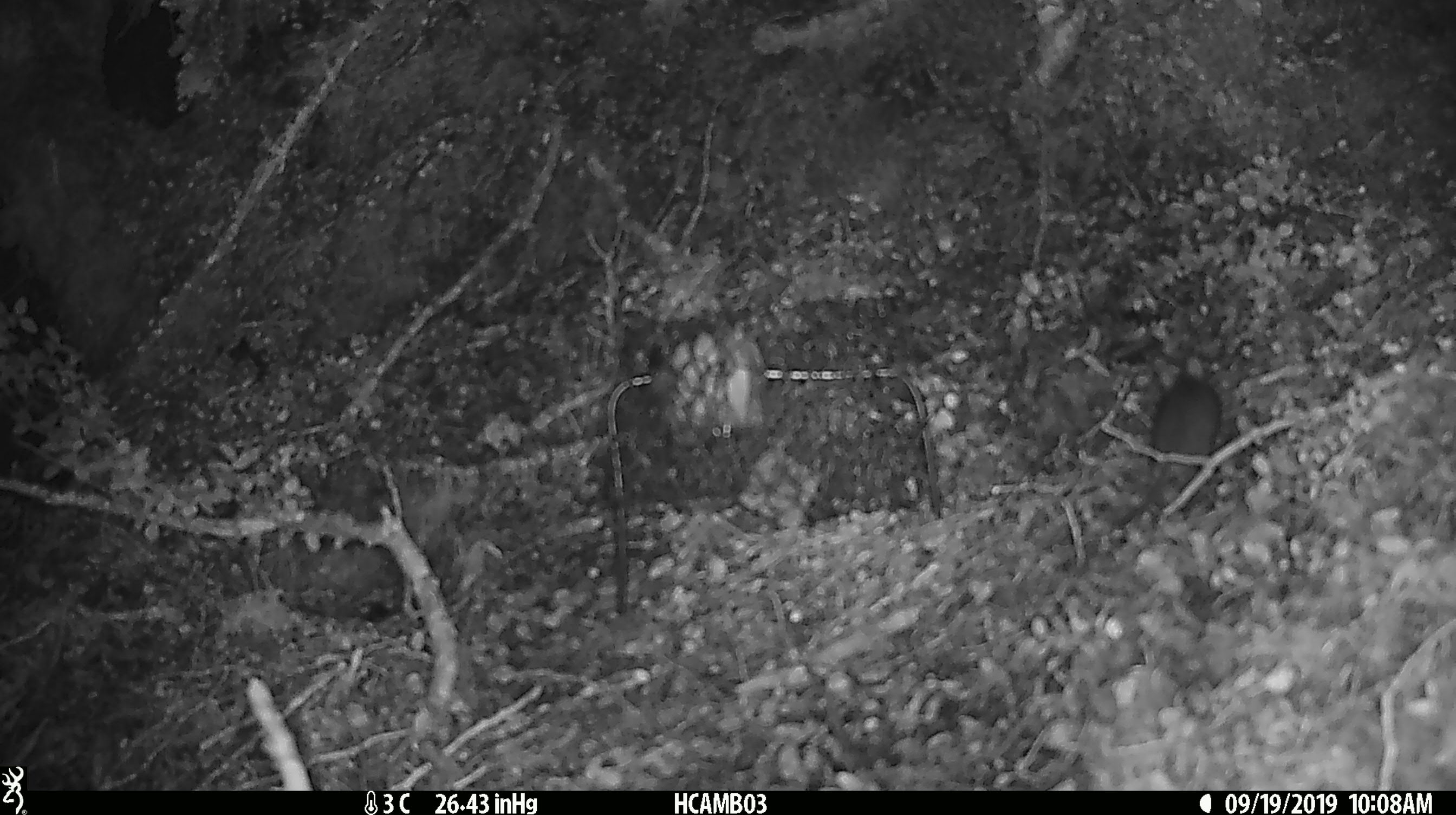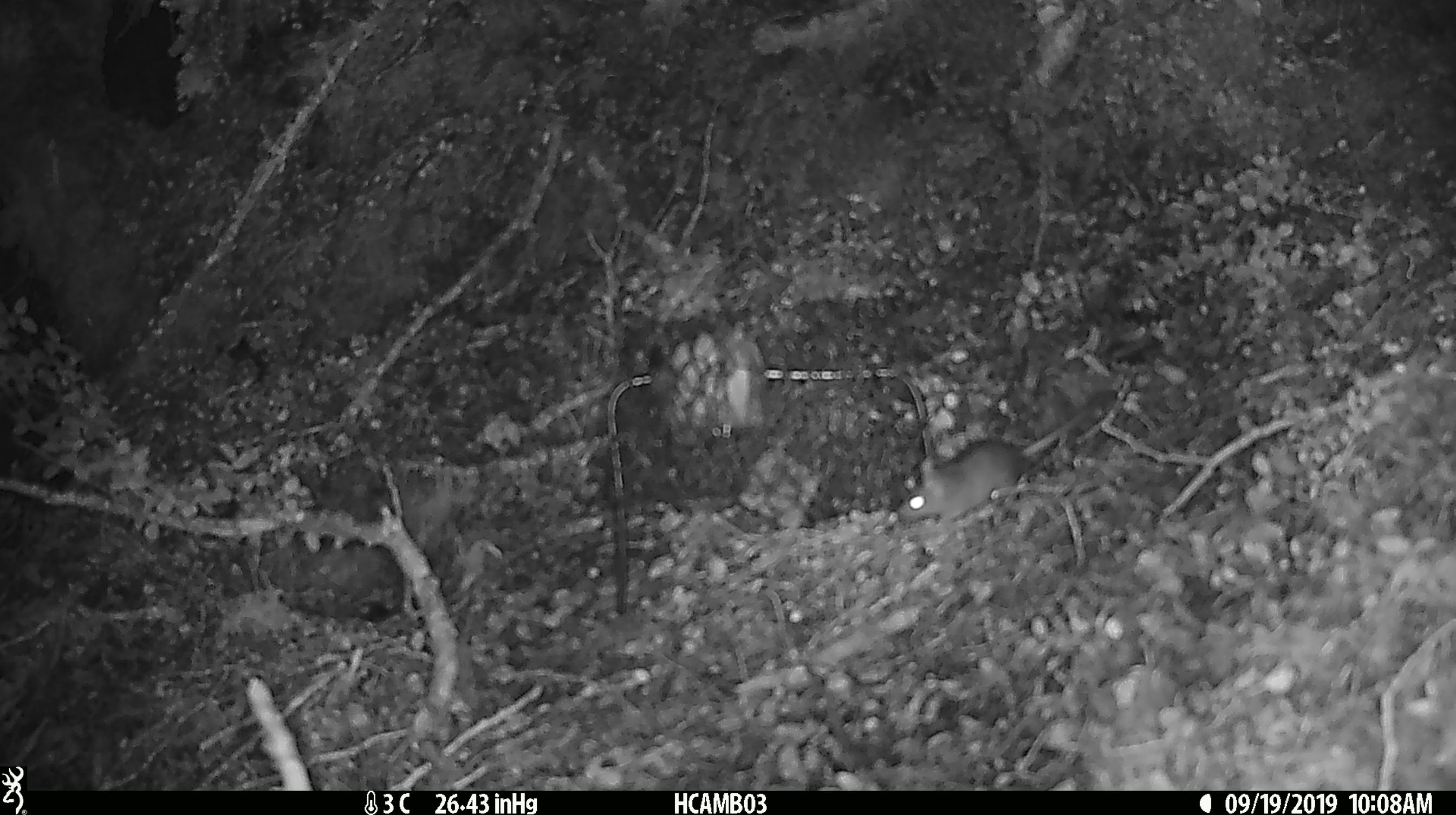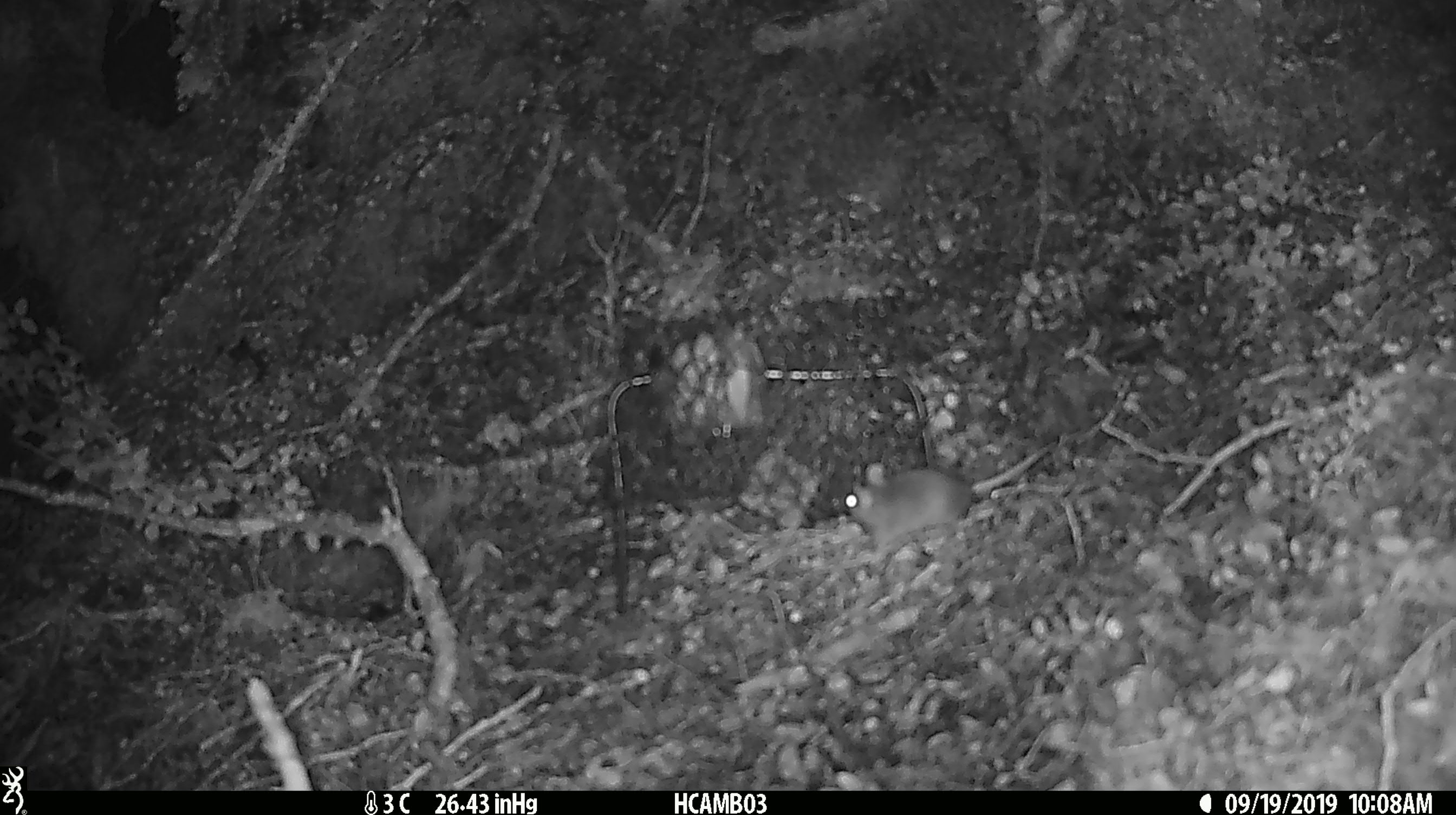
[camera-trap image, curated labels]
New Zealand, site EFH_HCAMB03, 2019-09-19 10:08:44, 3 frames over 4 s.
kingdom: Animalia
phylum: Chordata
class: Mammalia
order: Rodentia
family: Muridae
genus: Mus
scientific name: Mus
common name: mouse